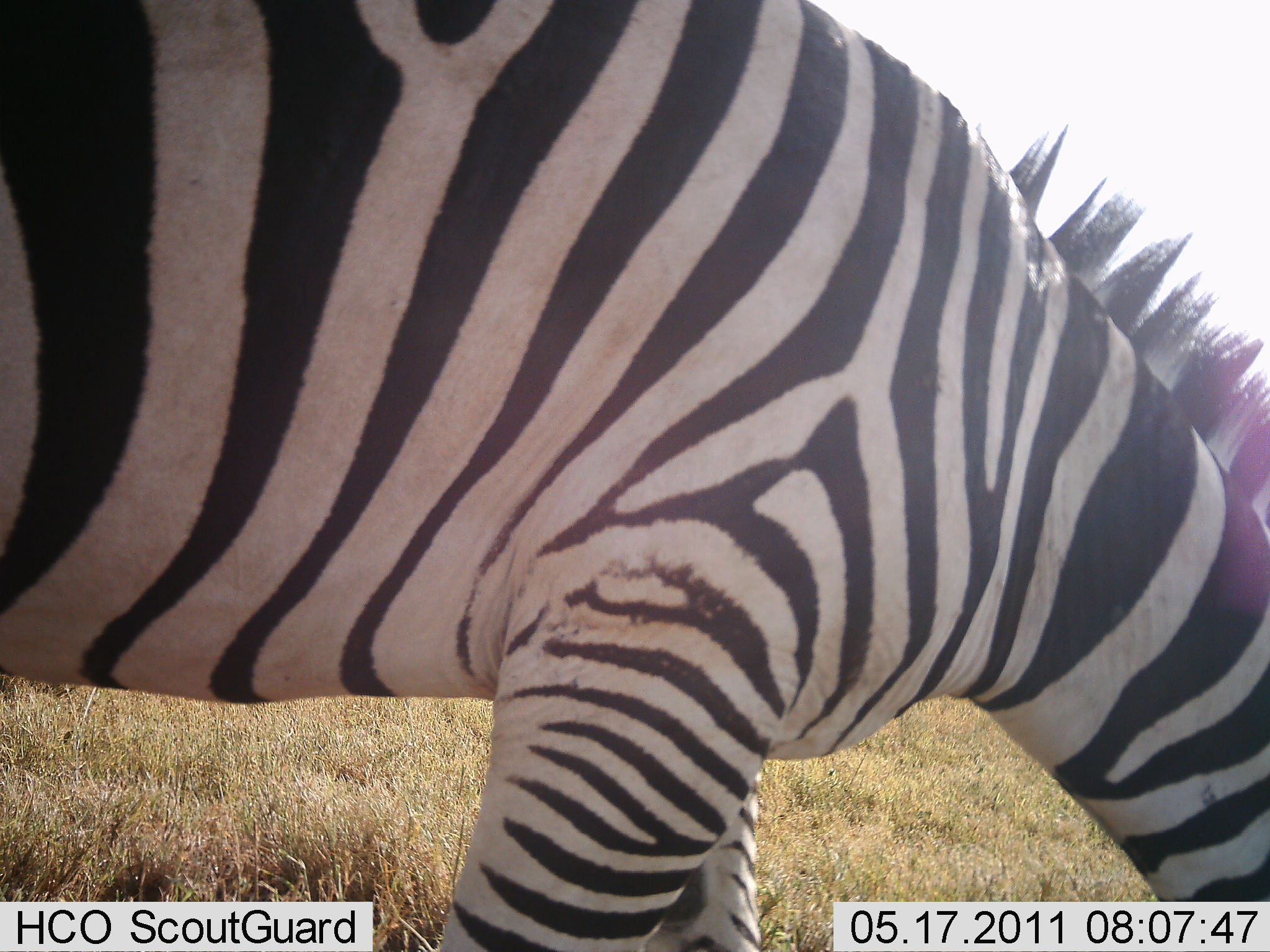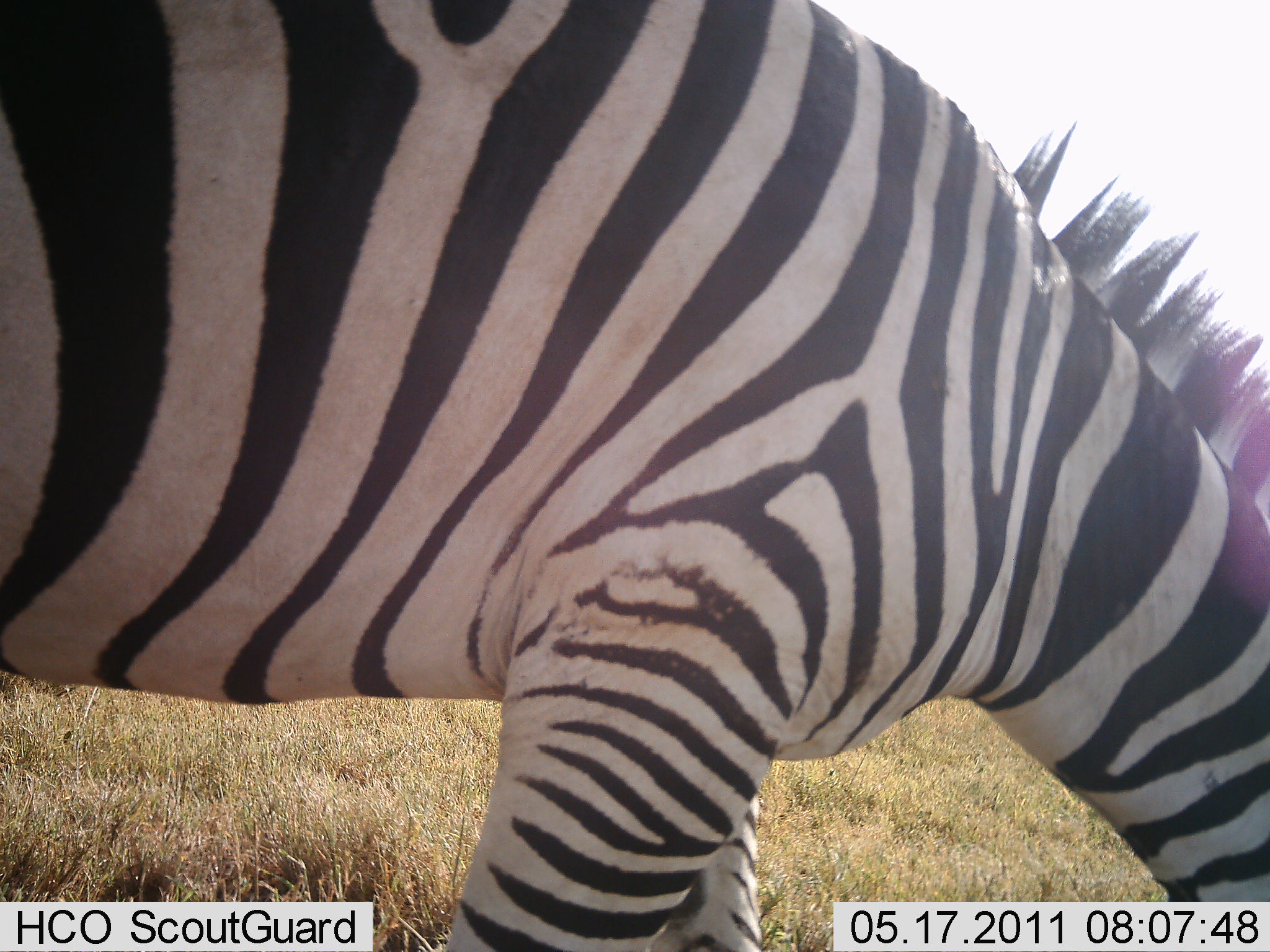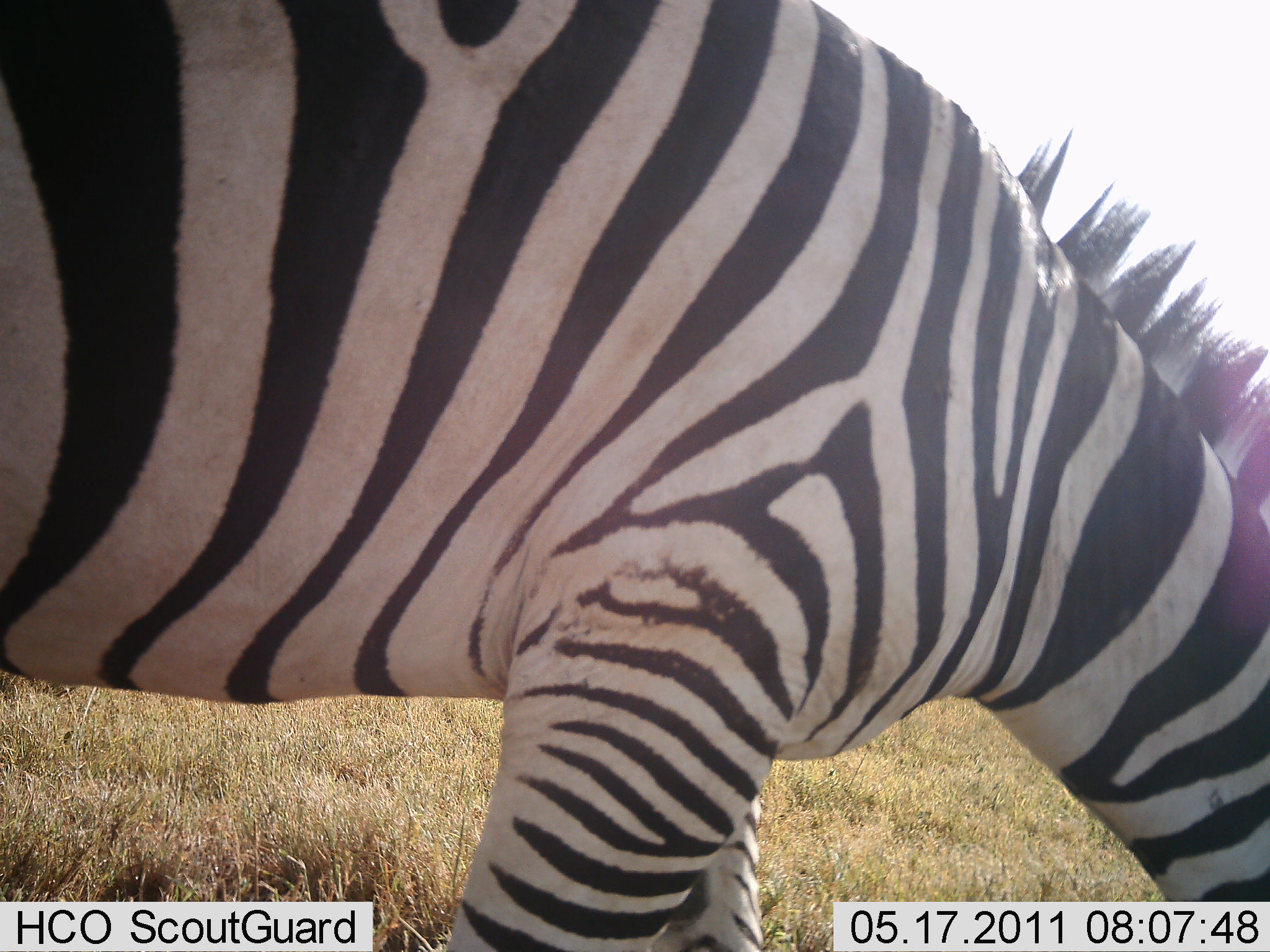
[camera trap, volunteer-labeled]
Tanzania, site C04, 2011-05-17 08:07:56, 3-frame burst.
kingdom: Animalia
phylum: Chordata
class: Mammalia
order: Perissodactyla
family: Equidae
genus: Equus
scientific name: Equus quagga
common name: plains zebra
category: zebra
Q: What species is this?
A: Zebra (plains zebra) (Equus quagga).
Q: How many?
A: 1.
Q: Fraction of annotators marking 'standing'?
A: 8%.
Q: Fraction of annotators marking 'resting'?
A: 0%.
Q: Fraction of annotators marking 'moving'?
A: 0%.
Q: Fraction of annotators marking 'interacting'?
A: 0%.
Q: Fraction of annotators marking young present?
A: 0%.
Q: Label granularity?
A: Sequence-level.